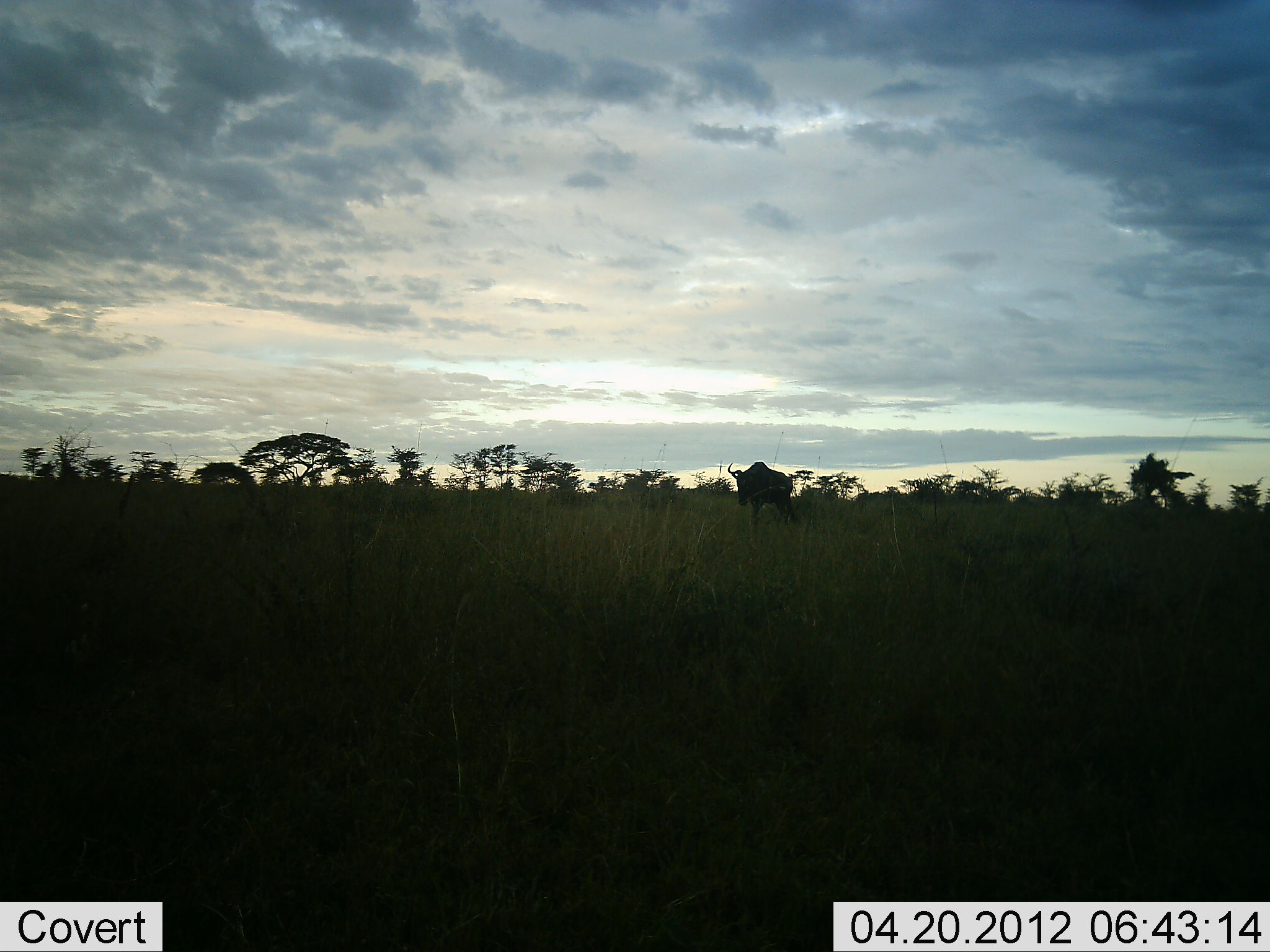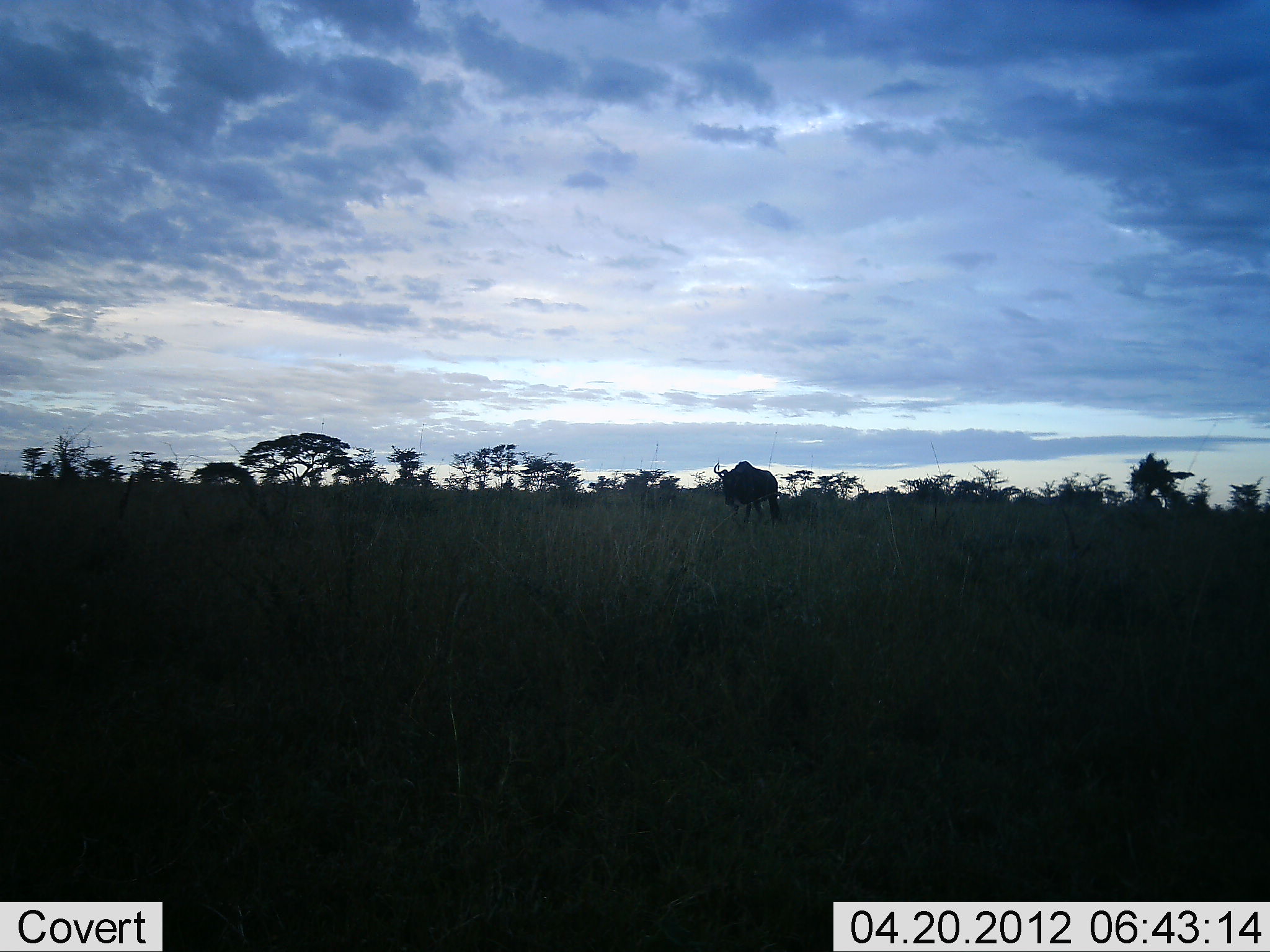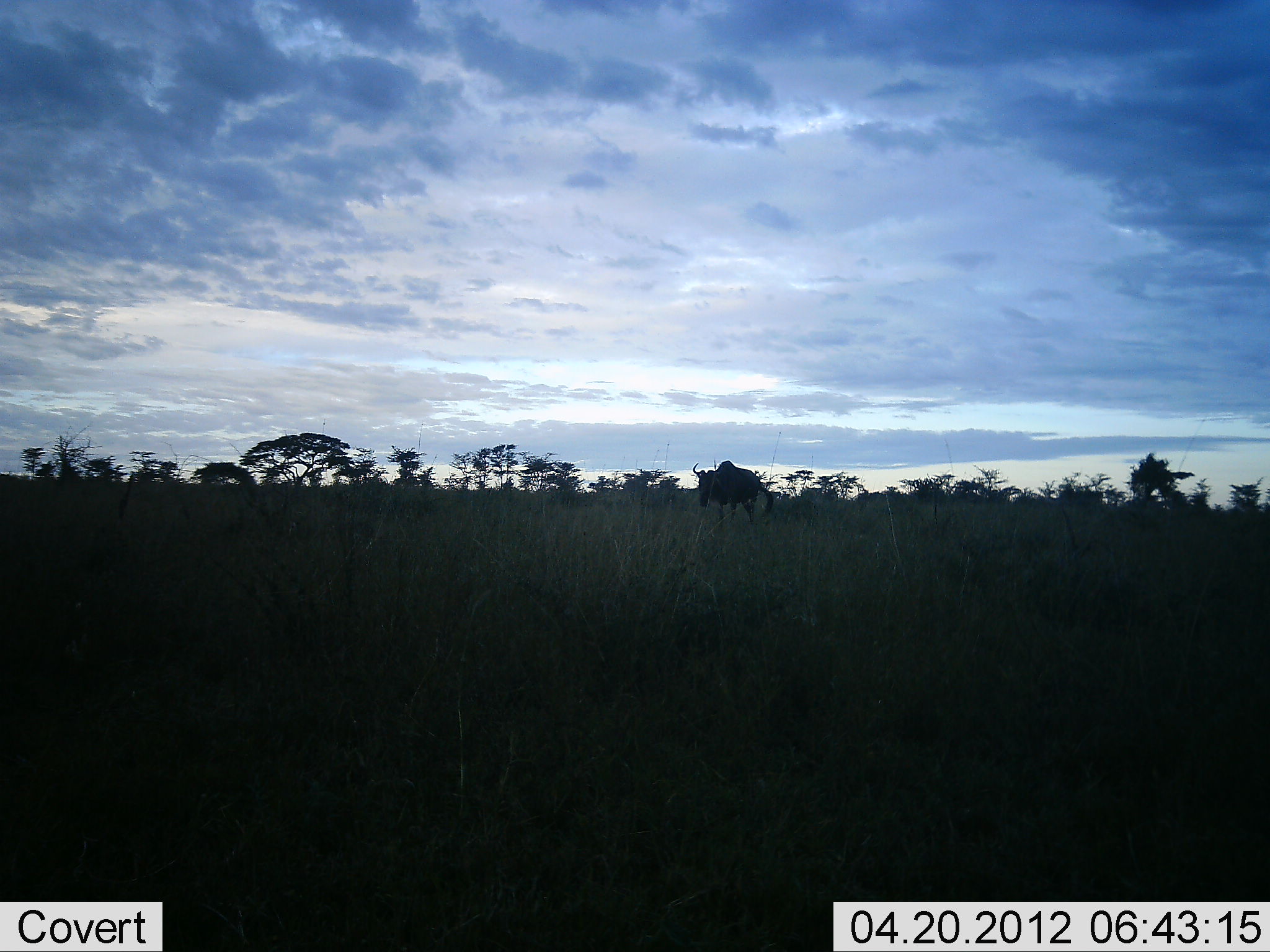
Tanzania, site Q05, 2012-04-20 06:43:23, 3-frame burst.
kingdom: Animalia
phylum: Chordata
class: Mammalia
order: Artiodactyla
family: Bovidae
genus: Connochaetes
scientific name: Connochaetes taurinus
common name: blue wildebeest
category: wildebeest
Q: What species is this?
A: Wildebeest (blue wildebeest) (Connochaetes taurinus).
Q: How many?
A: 1.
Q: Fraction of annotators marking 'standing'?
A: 23%.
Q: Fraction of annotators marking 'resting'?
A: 0%.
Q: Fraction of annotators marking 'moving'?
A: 81%.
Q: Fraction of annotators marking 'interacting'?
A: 0%.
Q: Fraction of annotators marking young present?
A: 0%.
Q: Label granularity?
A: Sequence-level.